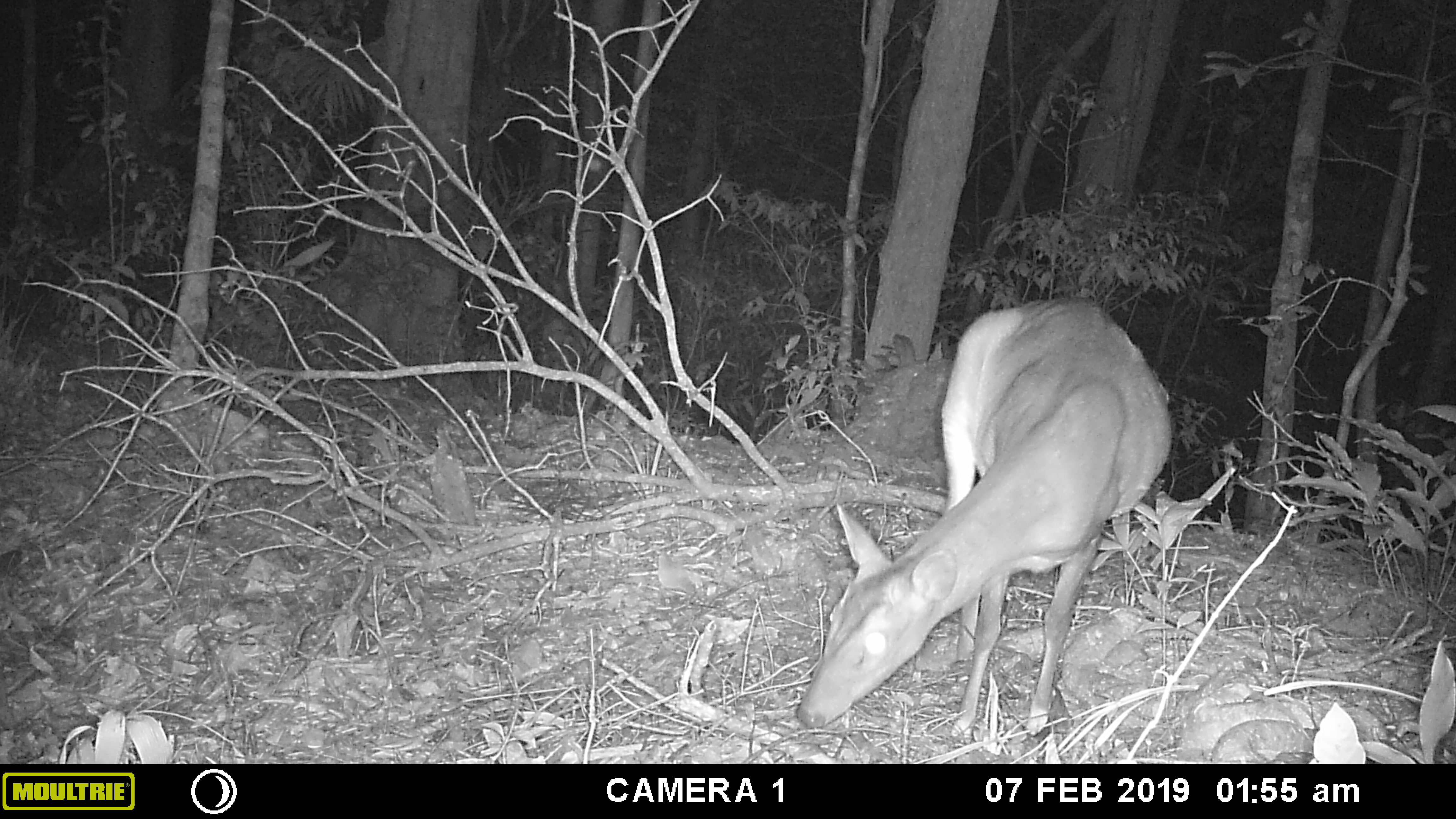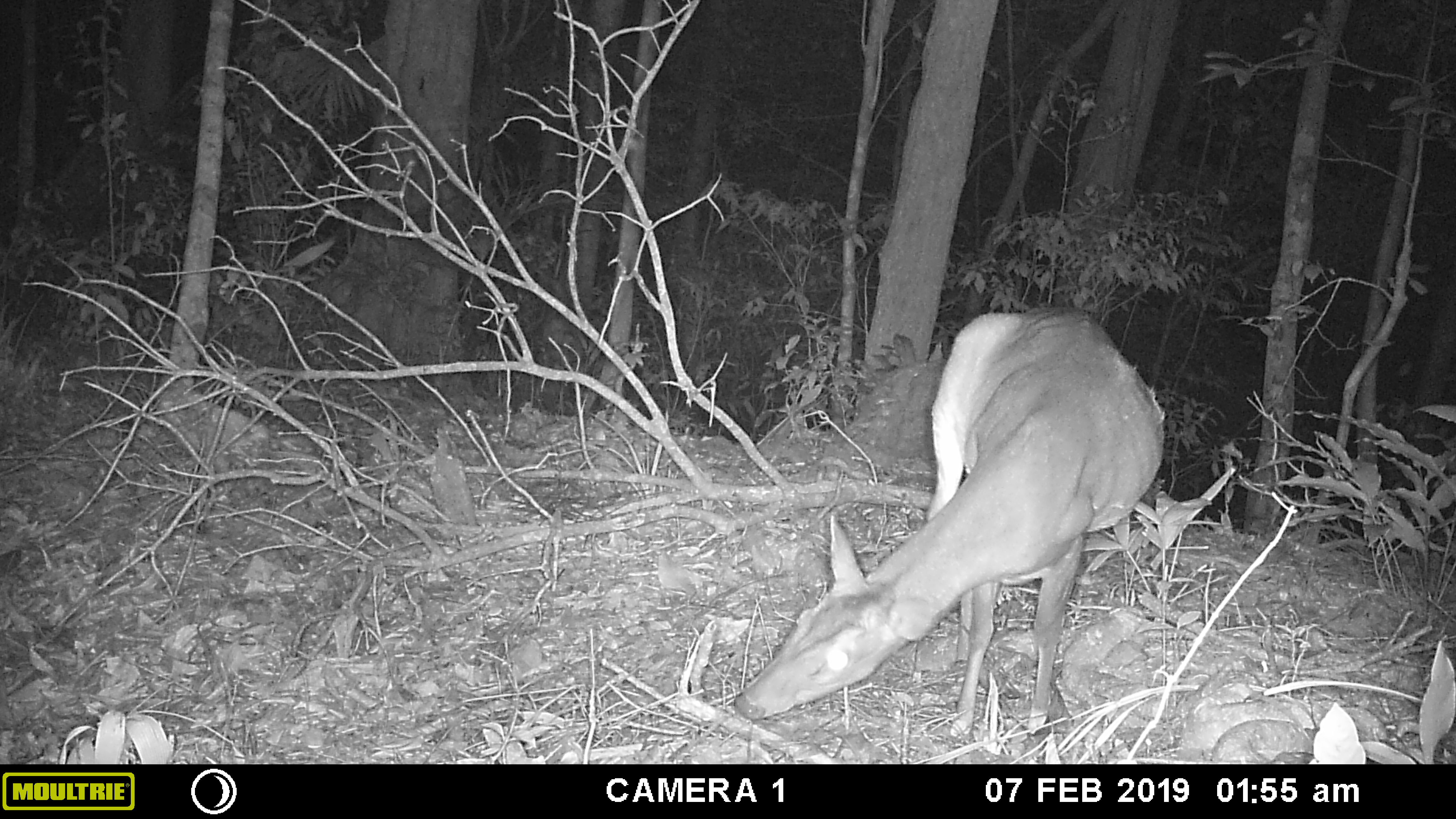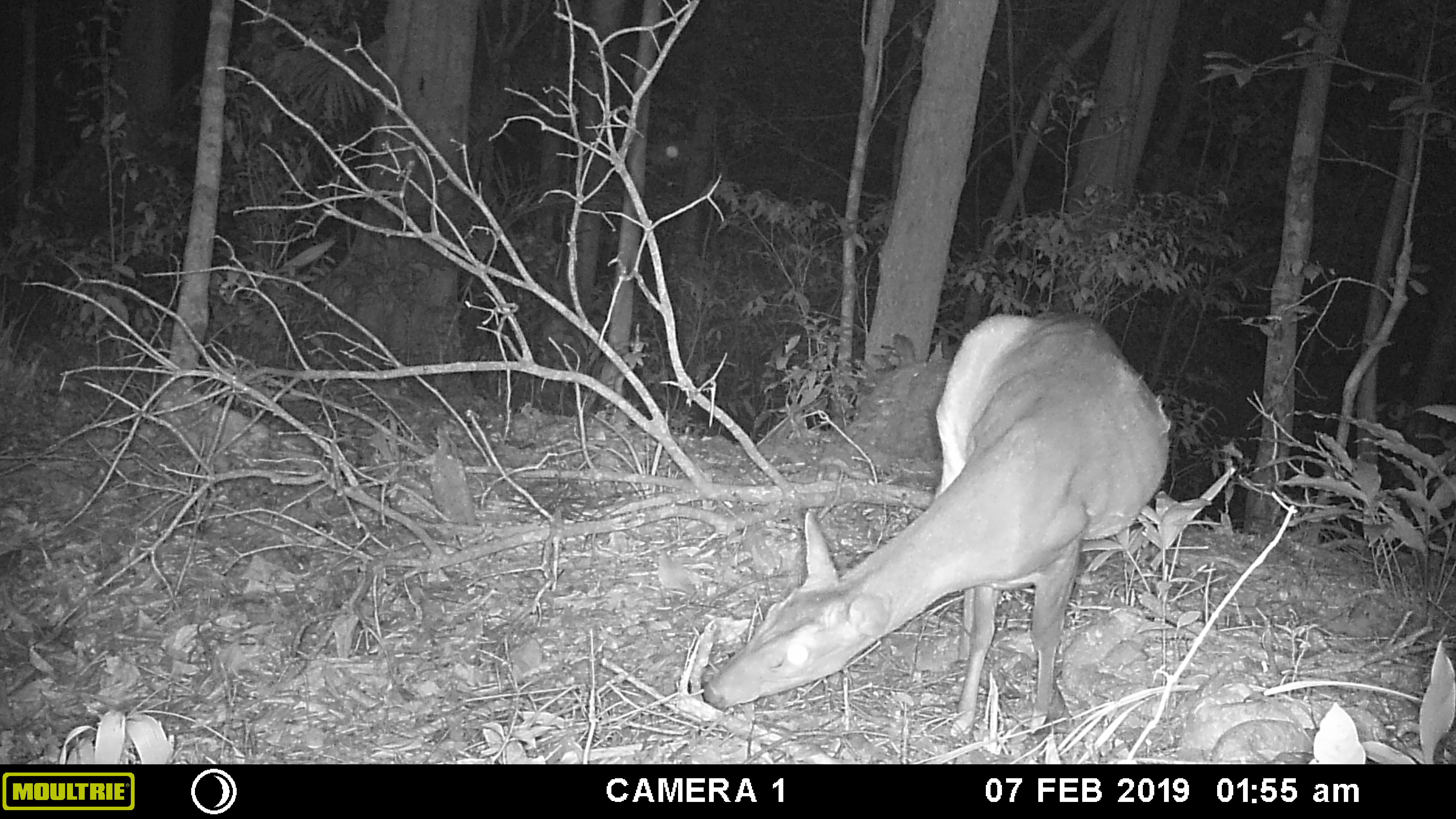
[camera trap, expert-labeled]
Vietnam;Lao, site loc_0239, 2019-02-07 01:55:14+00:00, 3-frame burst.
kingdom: Animalia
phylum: Chordata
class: Mammalia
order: Artiodactyla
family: Cervidae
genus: Muntiacus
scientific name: Muntiacus vuquangensis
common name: large-antlered muntjac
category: large antlered muntjac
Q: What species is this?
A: Large antlered muntjac (large-antlered muntjac) (Muntiacus vuquangensis).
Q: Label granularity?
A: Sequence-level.